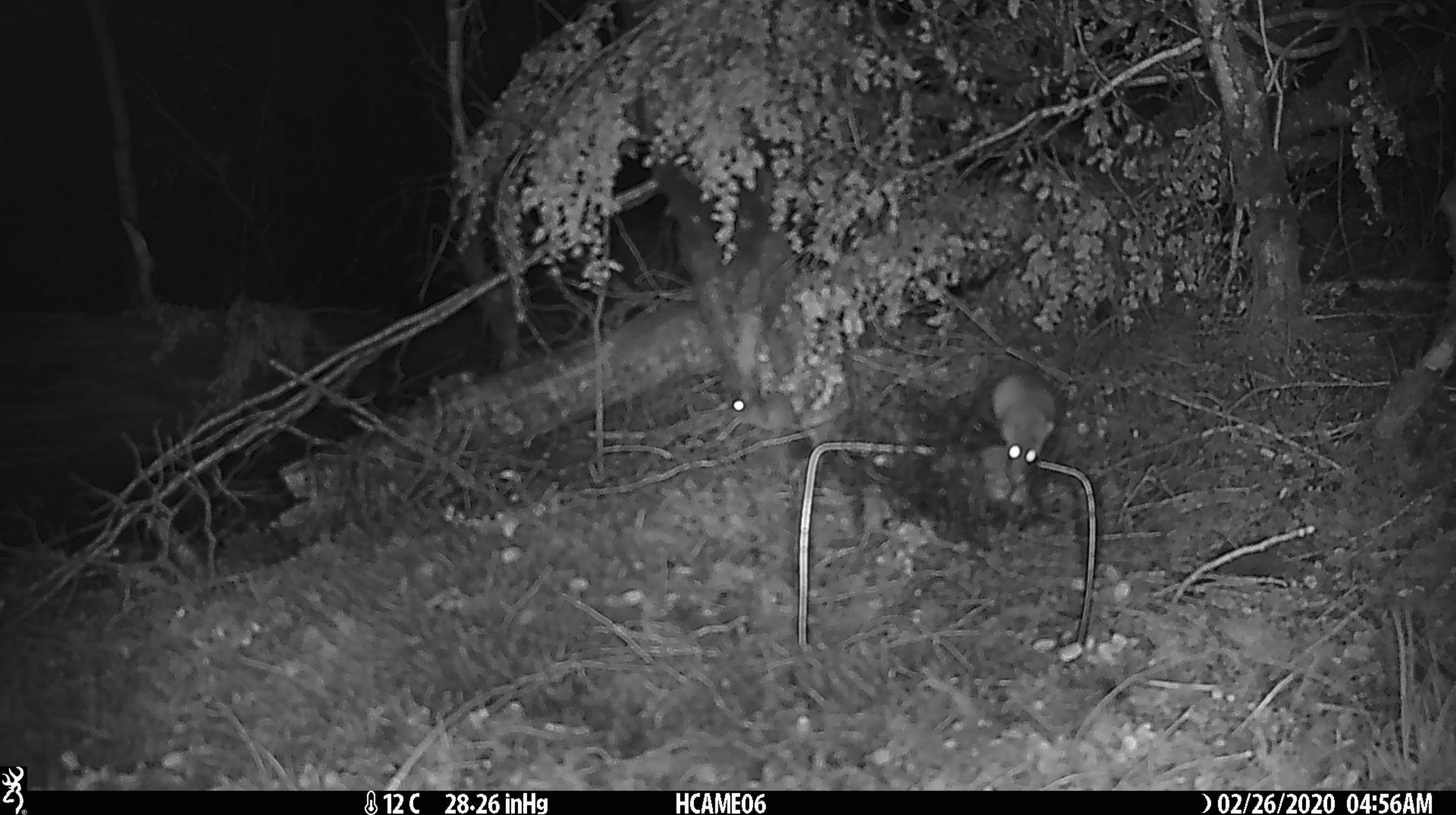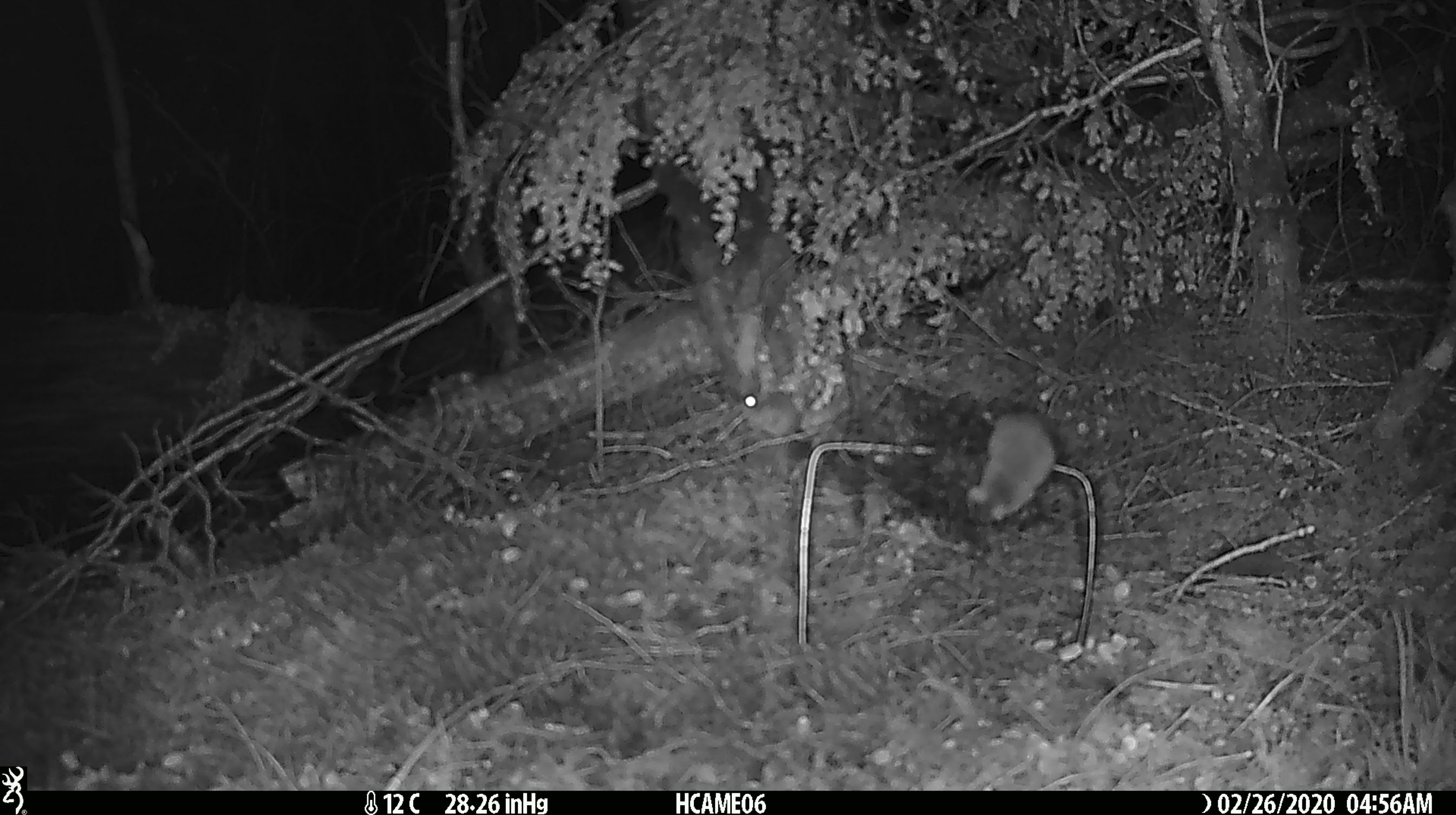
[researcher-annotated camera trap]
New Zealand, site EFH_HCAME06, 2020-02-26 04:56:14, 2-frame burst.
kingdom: Animalia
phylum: Chordata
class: Mammalia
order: Rodentia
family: Muridae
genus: Mus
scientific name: Mus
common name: mouse